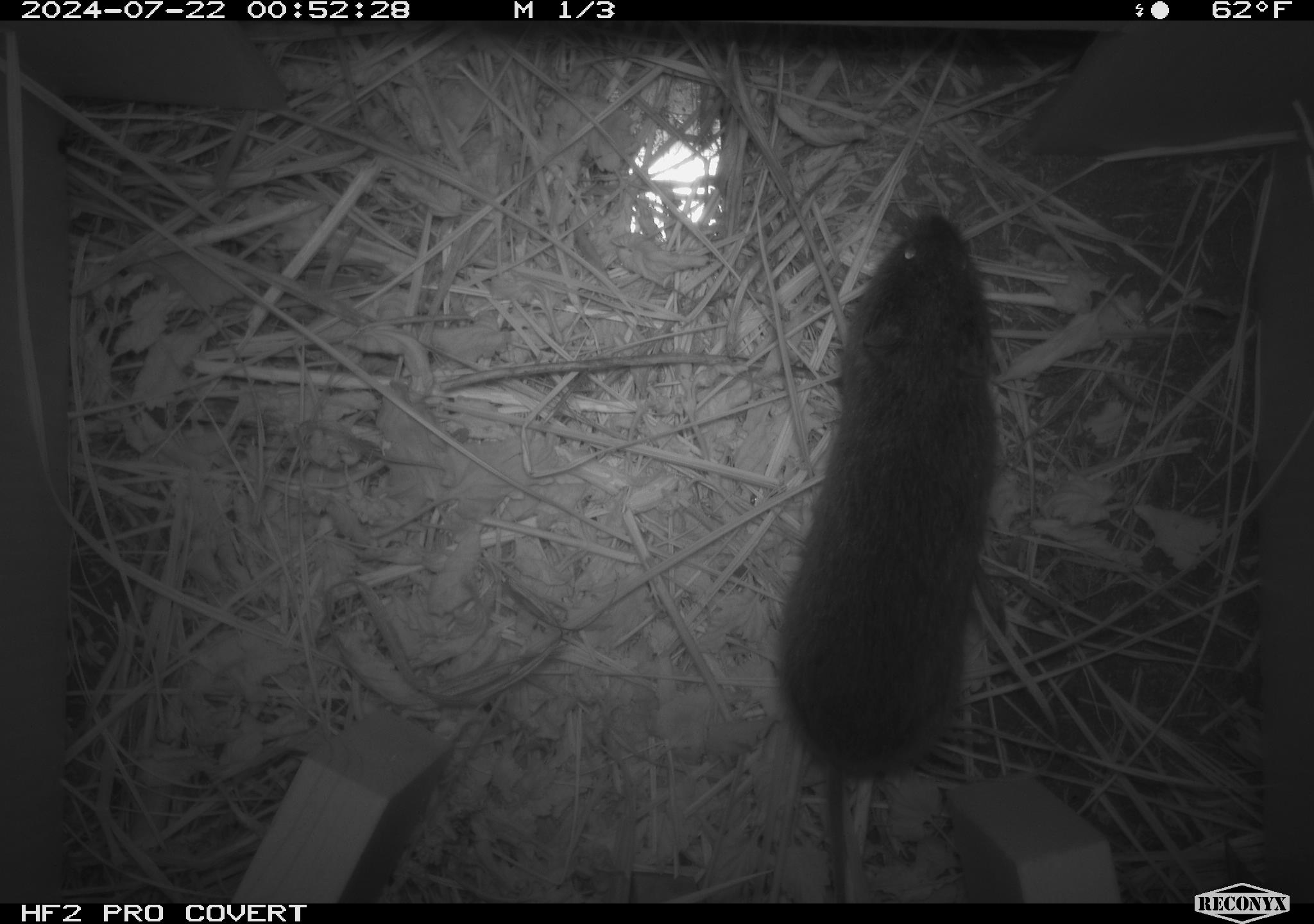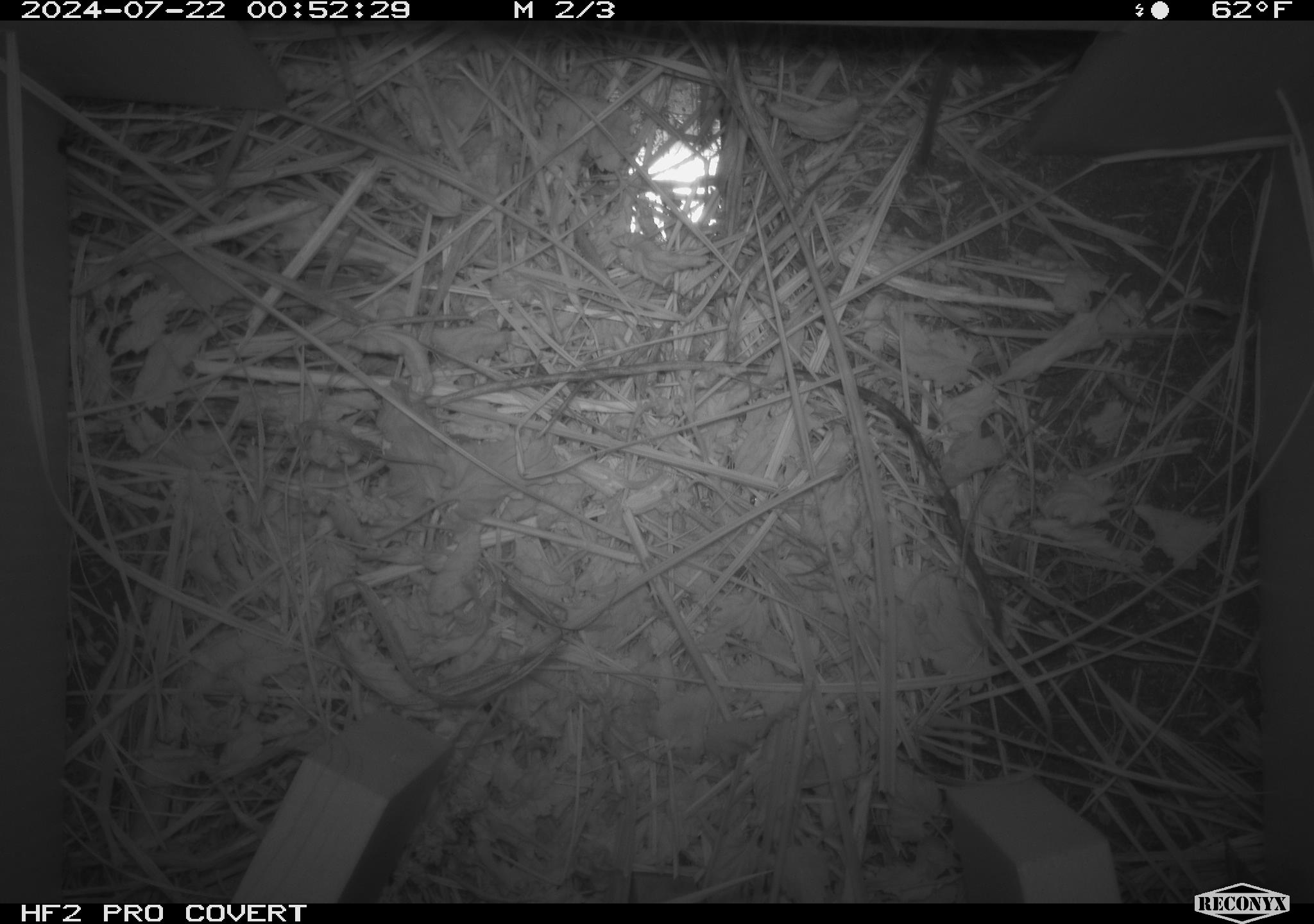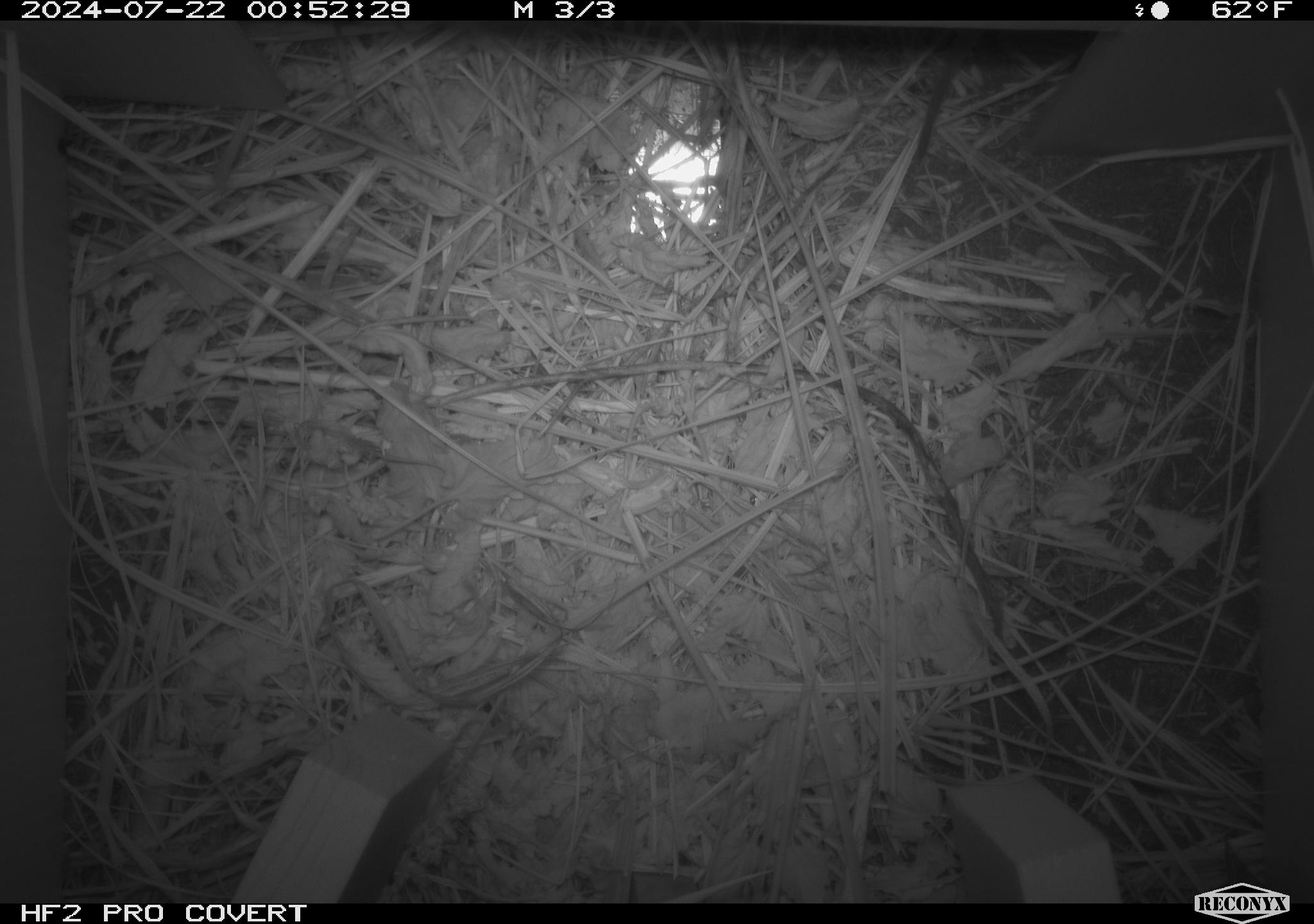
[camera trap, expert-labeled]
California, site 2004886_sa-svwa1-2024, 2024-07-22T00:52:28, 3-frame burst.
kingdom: Animalia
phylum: Chordata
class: Mammalia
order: Rodentia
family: Cricetidae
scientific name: Arvicolinae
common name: voles, lemmings, and muskrats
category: arvicolinae subfamily